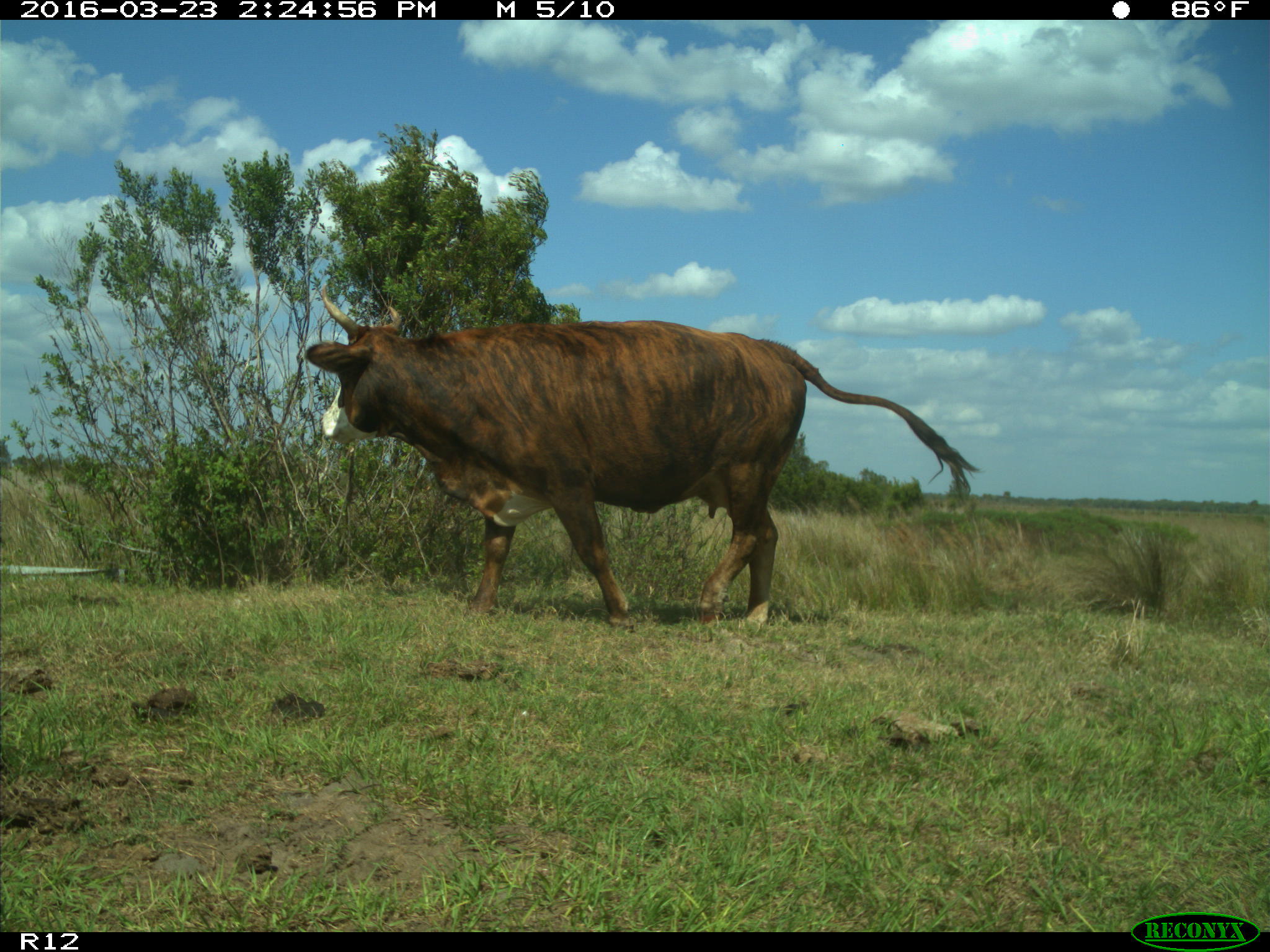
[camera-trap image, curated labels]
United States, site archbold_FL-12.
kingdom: Animalia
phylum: Chordata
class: Mammalia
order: Artiodactyla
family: Bovidae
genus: Bos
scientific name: Bos taurus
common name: domestic cow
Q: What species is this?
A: Bos taurus (domestic cow).